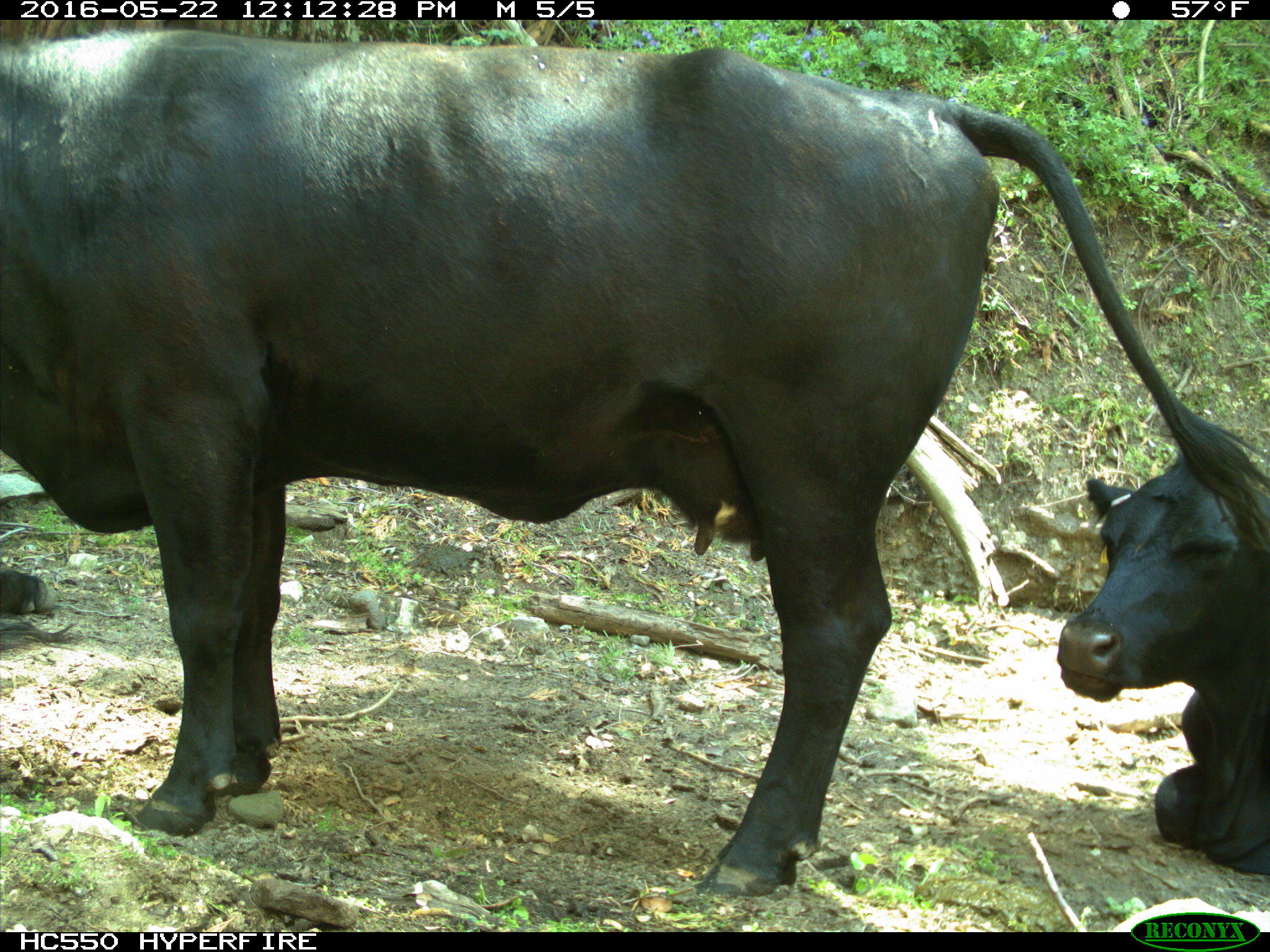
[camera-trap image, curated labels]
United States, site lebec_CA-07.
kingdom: Animalia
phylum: Chordata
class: Mammalia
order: Artiodactyla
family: Bovidae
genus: Bos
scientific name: Bos taurus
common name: domestic cow